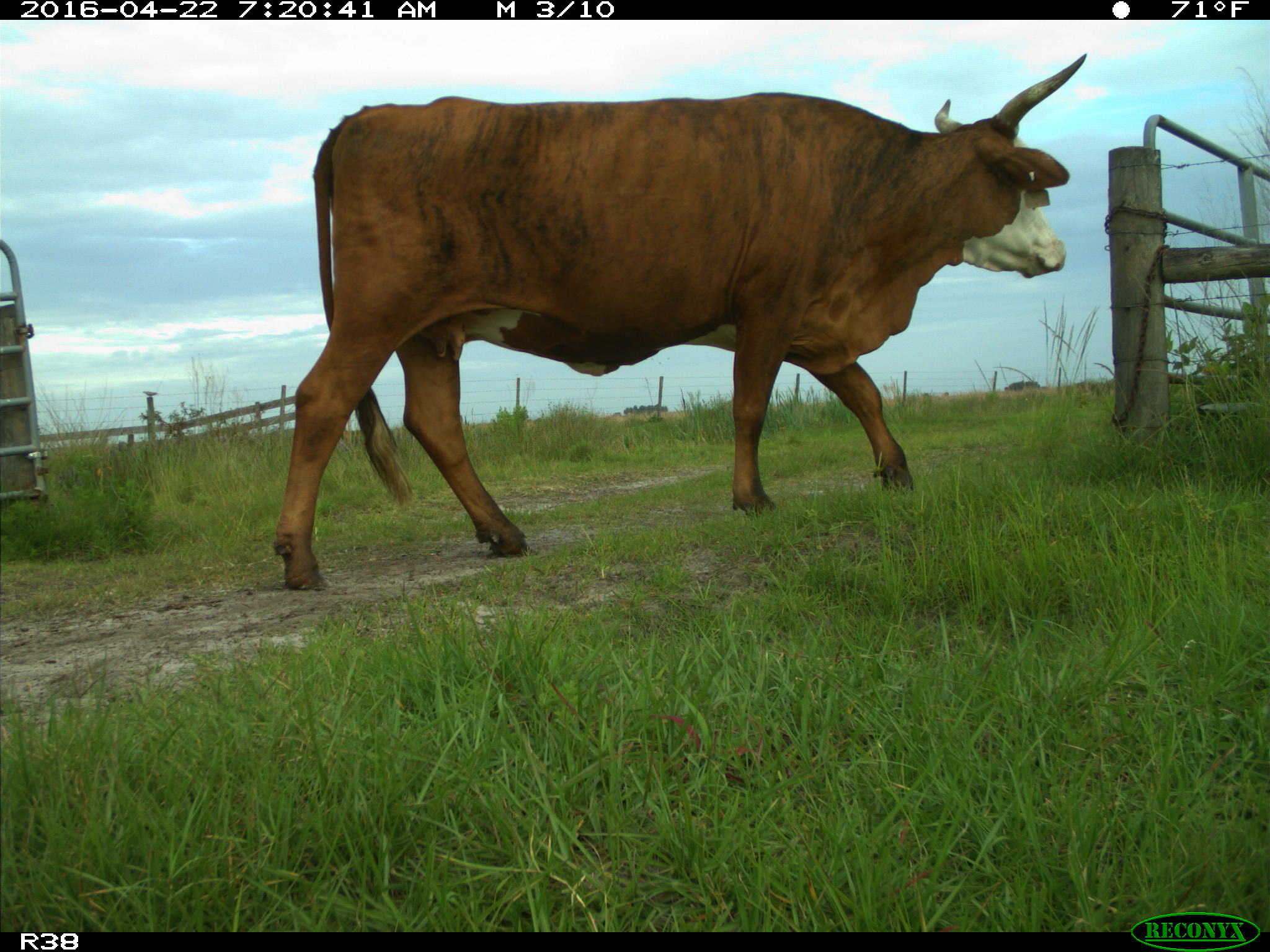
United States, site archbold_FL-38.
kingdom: Animalia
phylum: Chordata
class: Mammalia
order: Artiodactyla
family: Bovidae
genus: Bos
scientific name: Bos taurus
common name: domestic cow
Bos taurus (domestic cow).